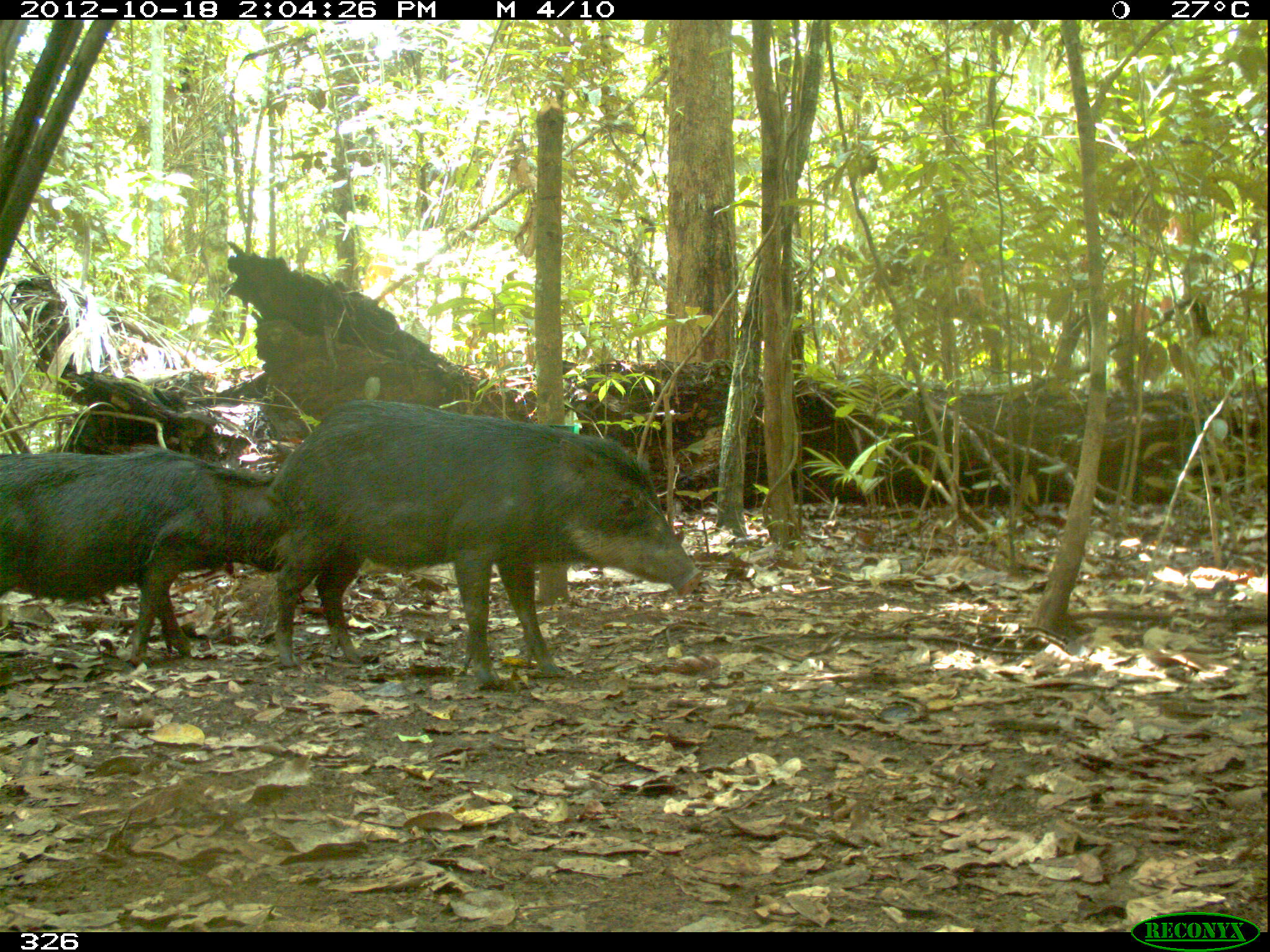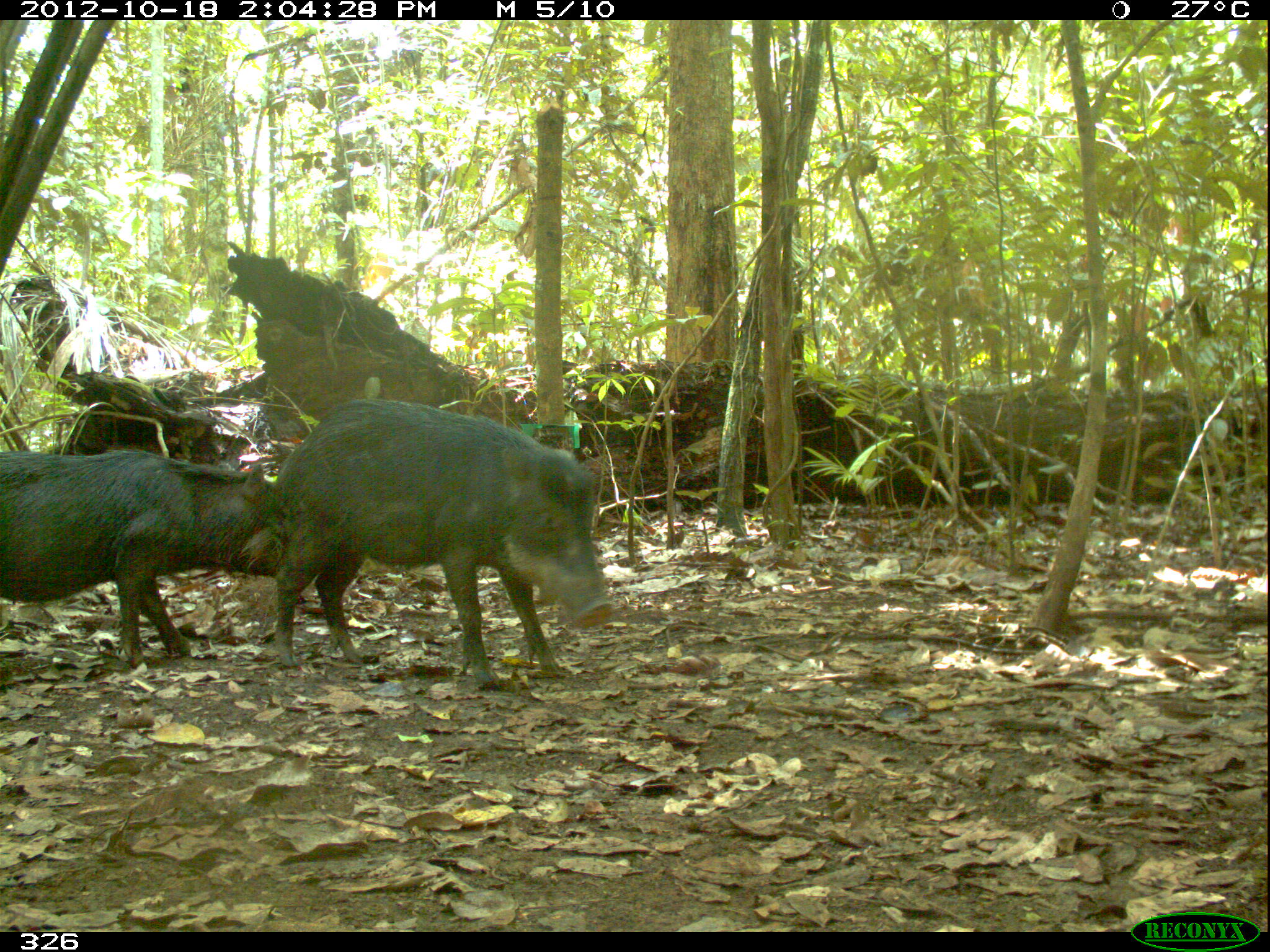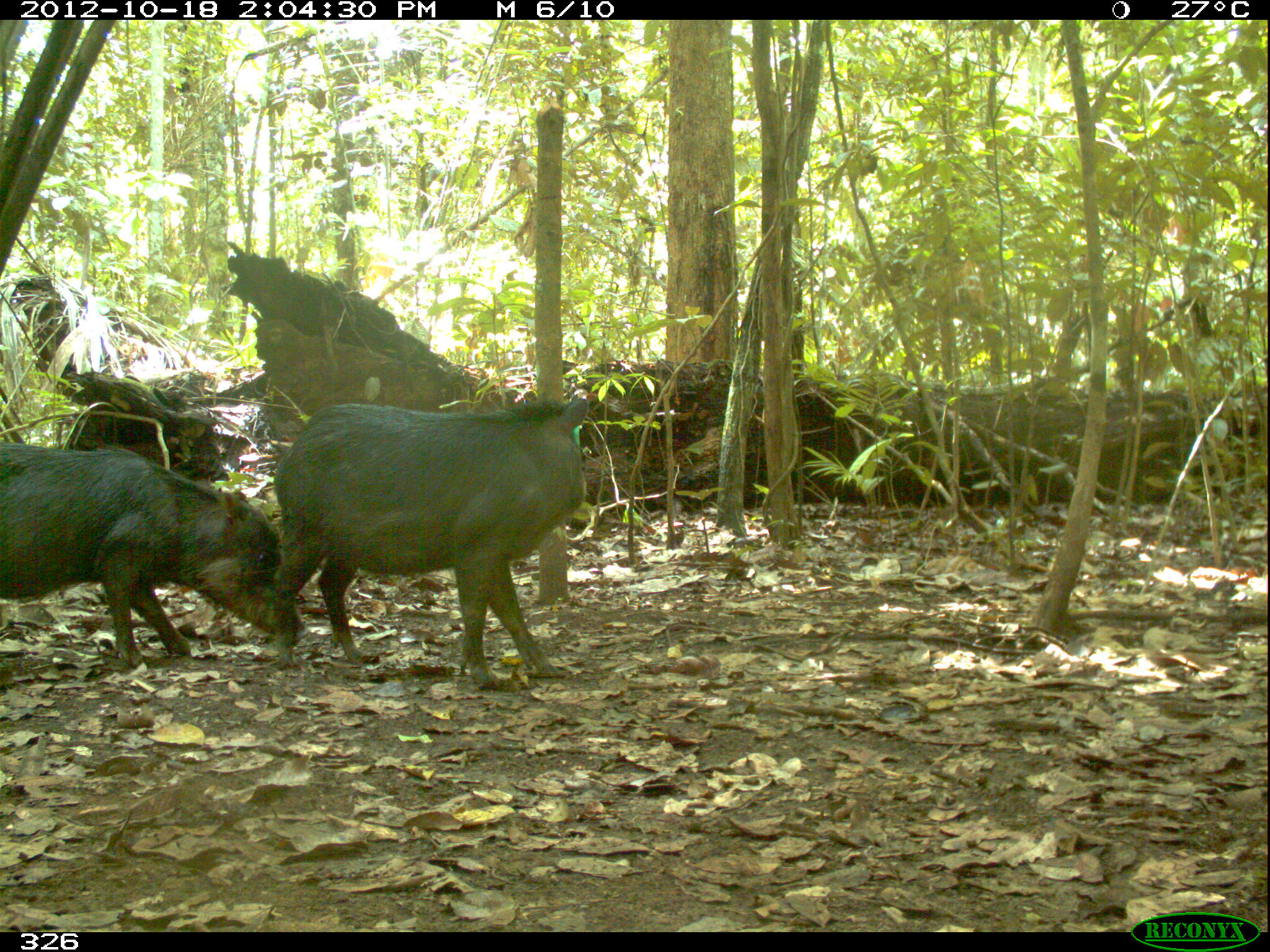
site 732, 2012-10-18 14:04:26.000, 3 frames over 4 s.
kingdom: Animalia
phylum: Chordata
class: Mammalia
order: Artiodactyla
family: Tayassuidae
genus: Tayassu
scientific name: Tayassu pecari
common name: white-lipped peccary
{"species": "Tayassu pecari (white-lipped peccary)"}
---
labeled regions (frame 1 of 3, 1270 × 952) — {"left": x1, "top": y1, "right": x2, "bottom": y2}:
tayassu pecari: {"left": 265, "top": 397, "right": 703, "bottom": 690}; {"left": 0, "top": 444, "right": 276, "bottom": 668}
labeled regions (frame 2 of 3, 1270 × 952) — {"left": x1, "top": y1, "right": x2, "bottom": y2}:
tayassu pecari: {"left": 275, "top": 396, "right": 617, "bottom": 690}; {"left": 0, "top": 448, "right": 276, "bottom": 668}